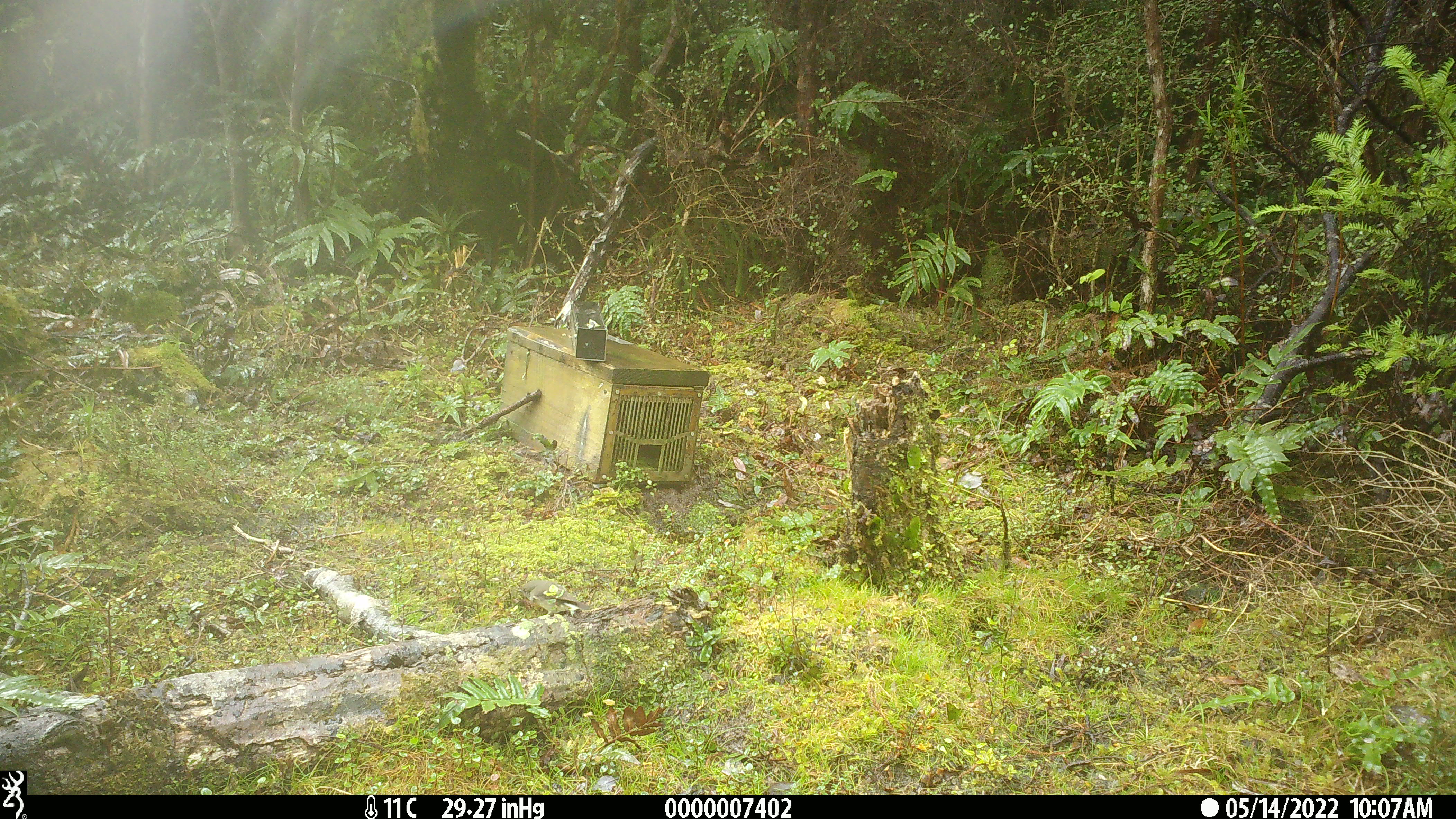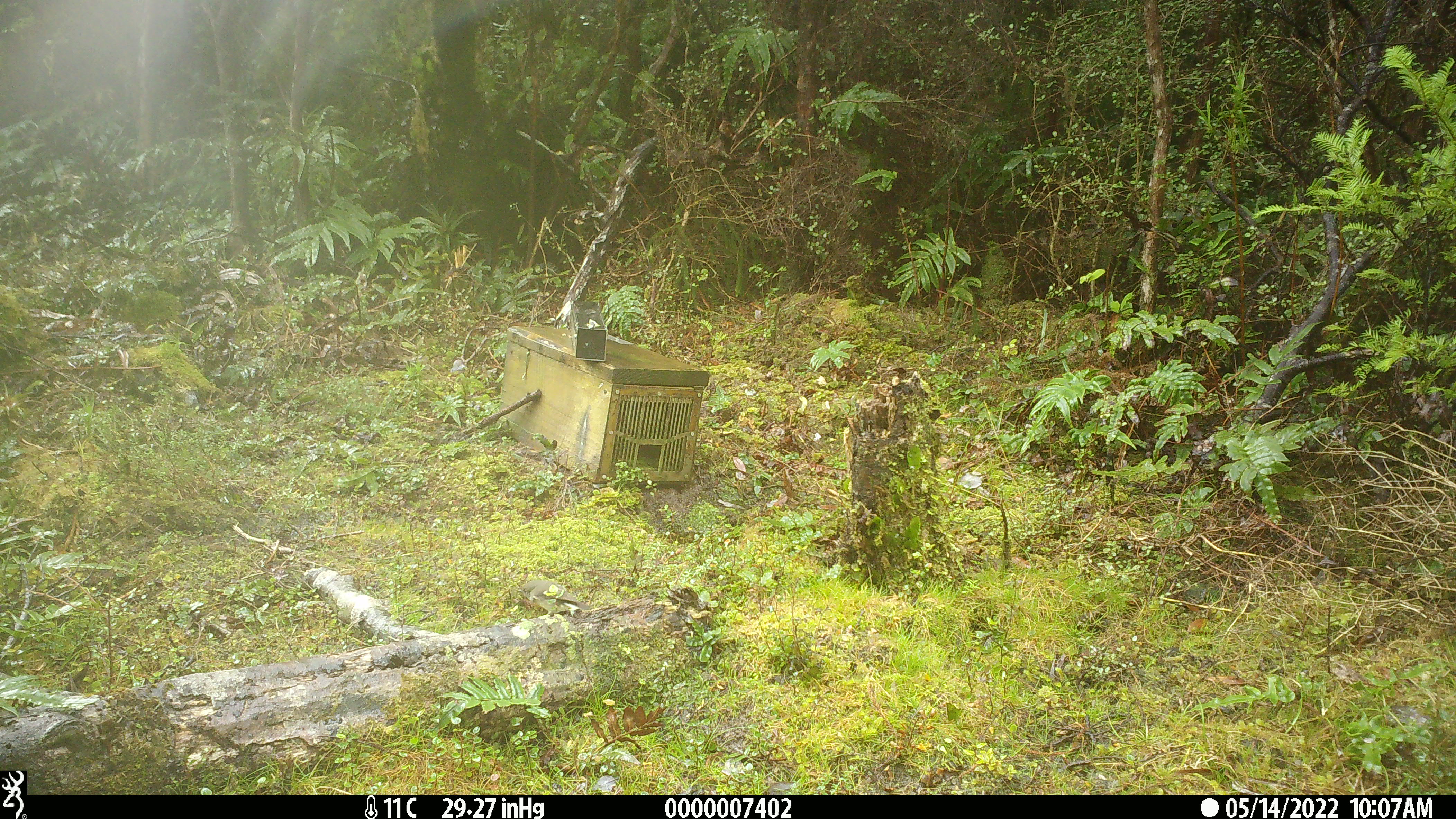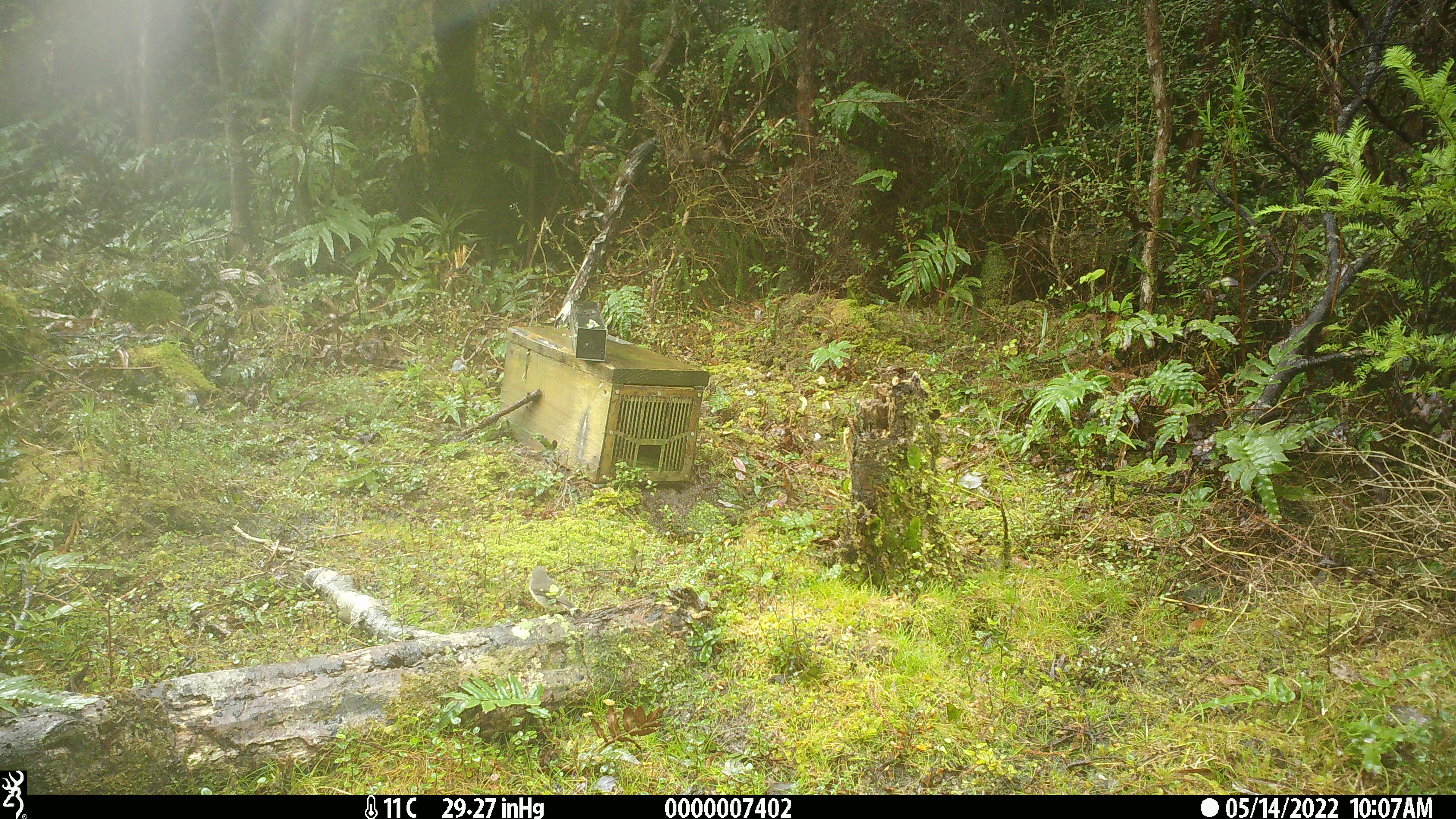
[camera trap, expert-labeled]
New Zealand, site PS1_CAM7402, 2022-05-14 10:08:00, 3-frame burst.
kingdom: Animalia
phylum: Chordata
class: Aves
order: Passeriformes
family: Petroicidae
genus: Petroica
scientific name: Petroica macrocephala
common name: tomtit